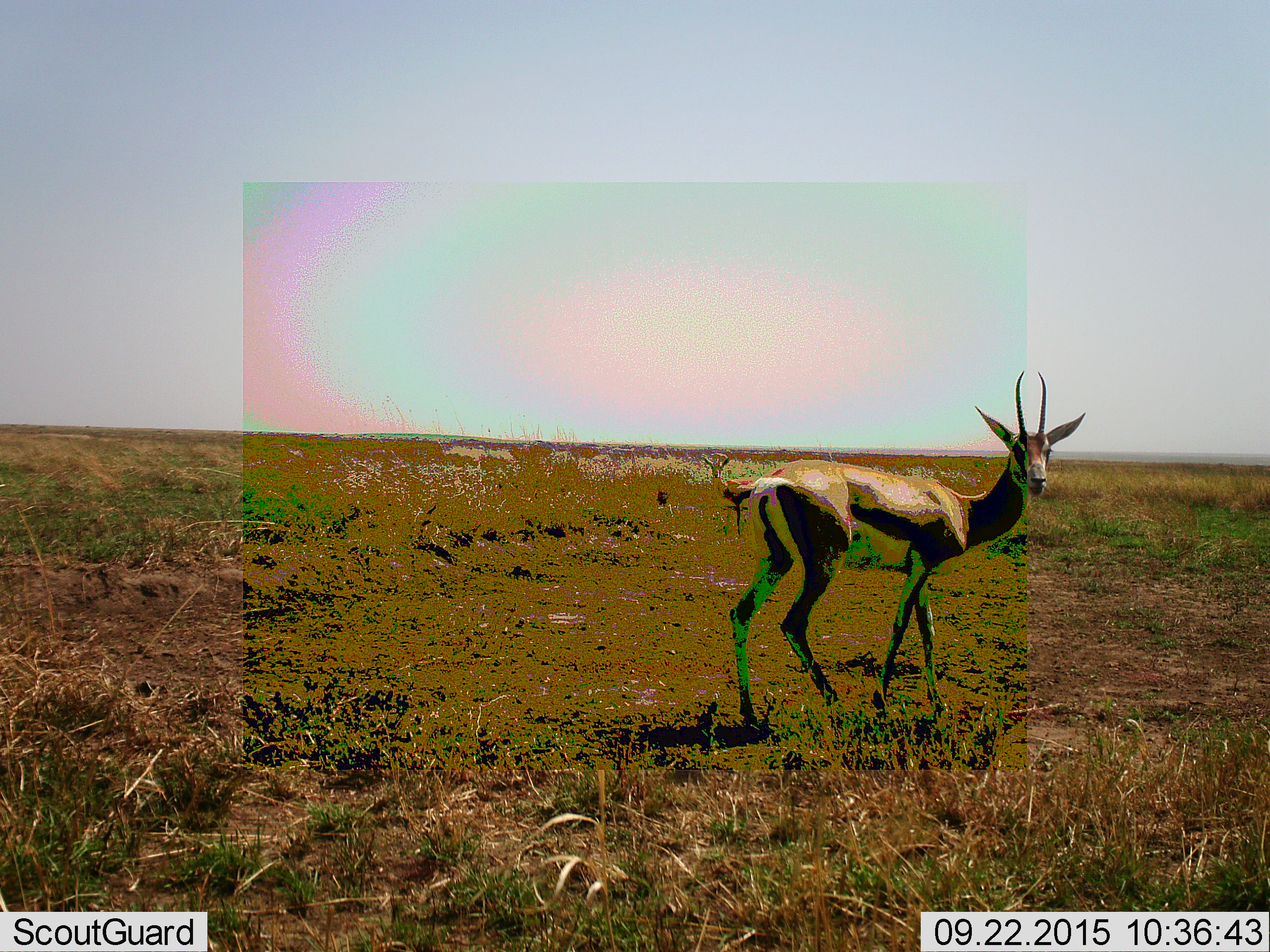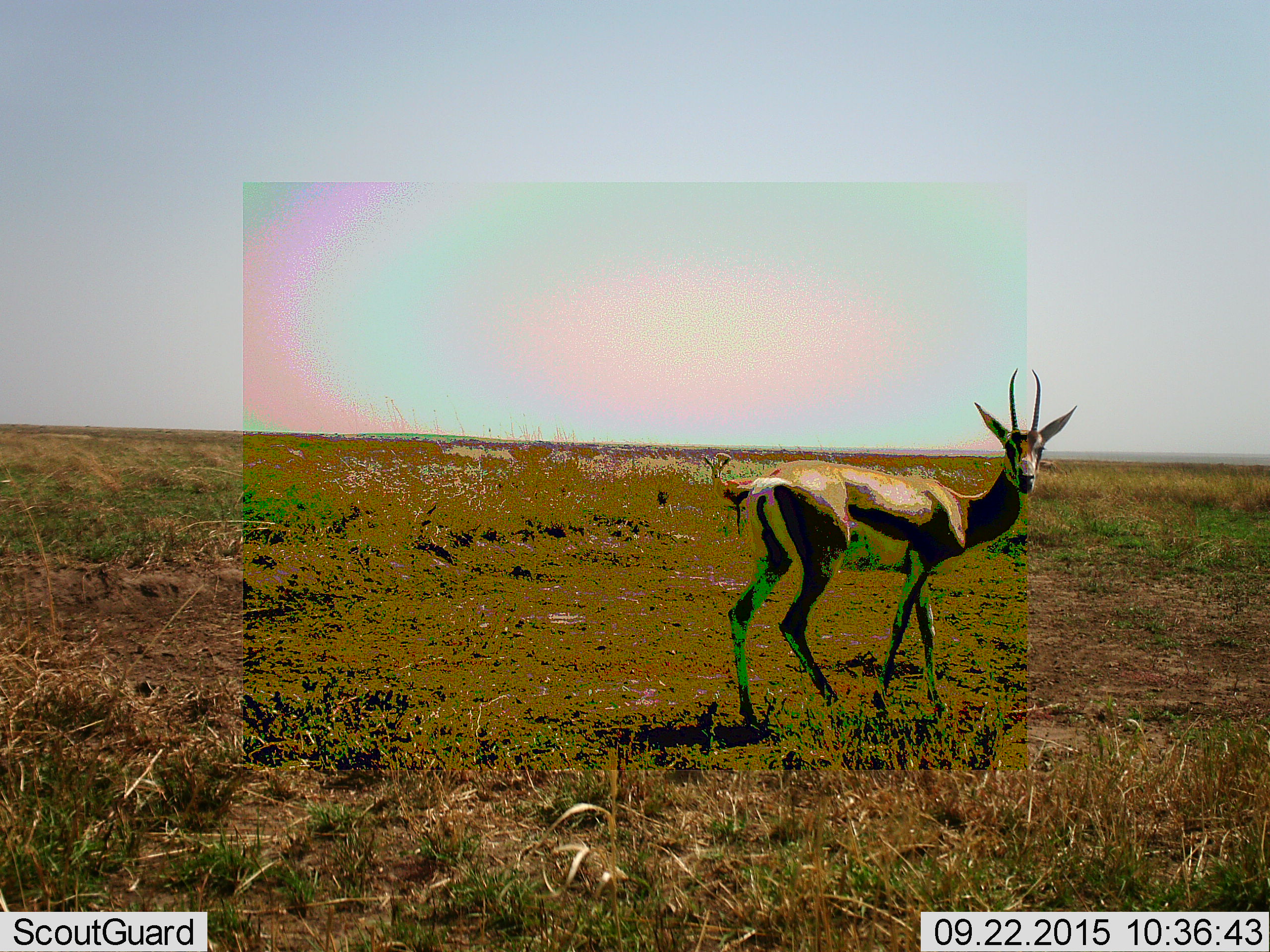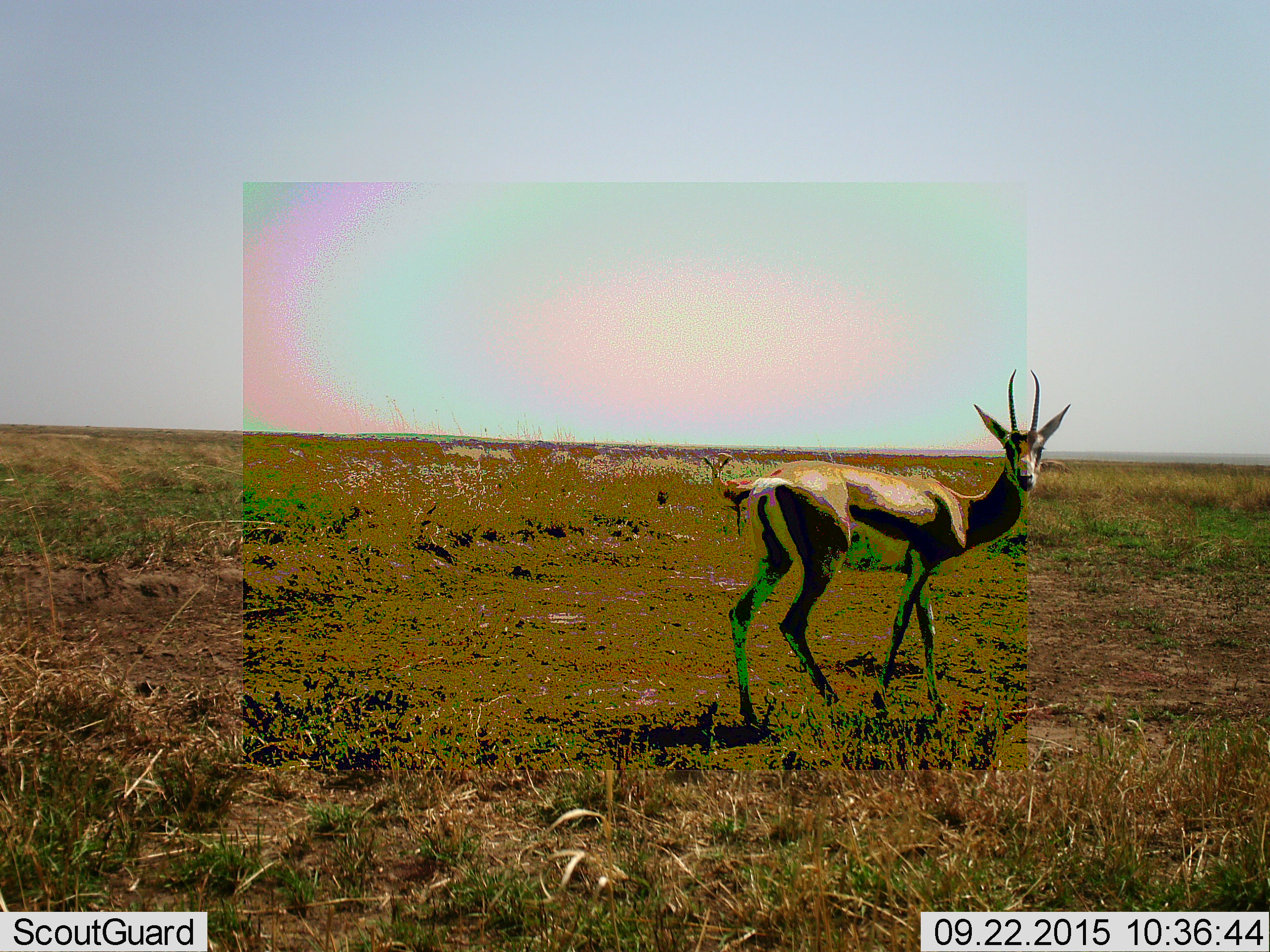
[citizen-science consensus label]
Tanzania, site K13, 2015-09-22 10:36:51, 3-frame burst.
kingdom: Animalia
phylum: Chordata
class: Mammalia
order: Artiodactyla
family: Bovidae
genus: Eudorcas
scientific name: Eudorcas thomsonii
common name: thomson's gazelle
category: gazellethomsons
Gazellethomsons (thomson's gazelle) (Eudorcas thomsonii), count 1. Behavior (volunteer vote fractions): standing 100%, resting 0%, moving 0%, interacting 0%. Young present (vote fraction): 0%. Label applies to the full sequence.